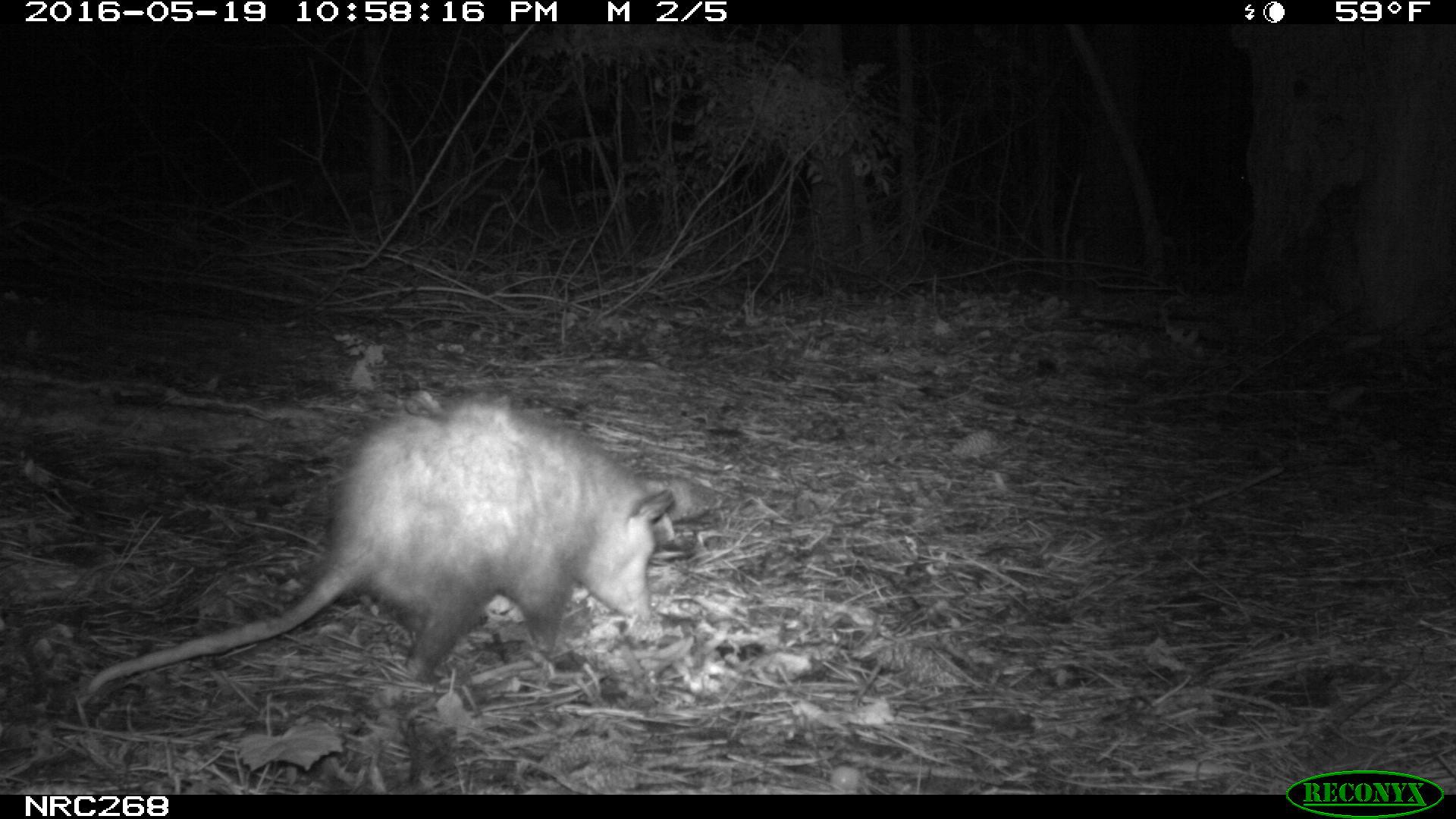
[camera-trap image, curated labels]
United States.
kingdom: Animalia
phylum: Chordata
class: Mammalia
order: Didelphimorphia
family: Didelphidae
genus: Didelphis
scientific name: Didelphis virginiana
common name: virginia opossum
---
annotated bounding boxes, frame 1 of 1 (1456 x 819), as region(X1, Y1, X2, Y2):
Virginia Opossum: region(73, 382, 678, 717)